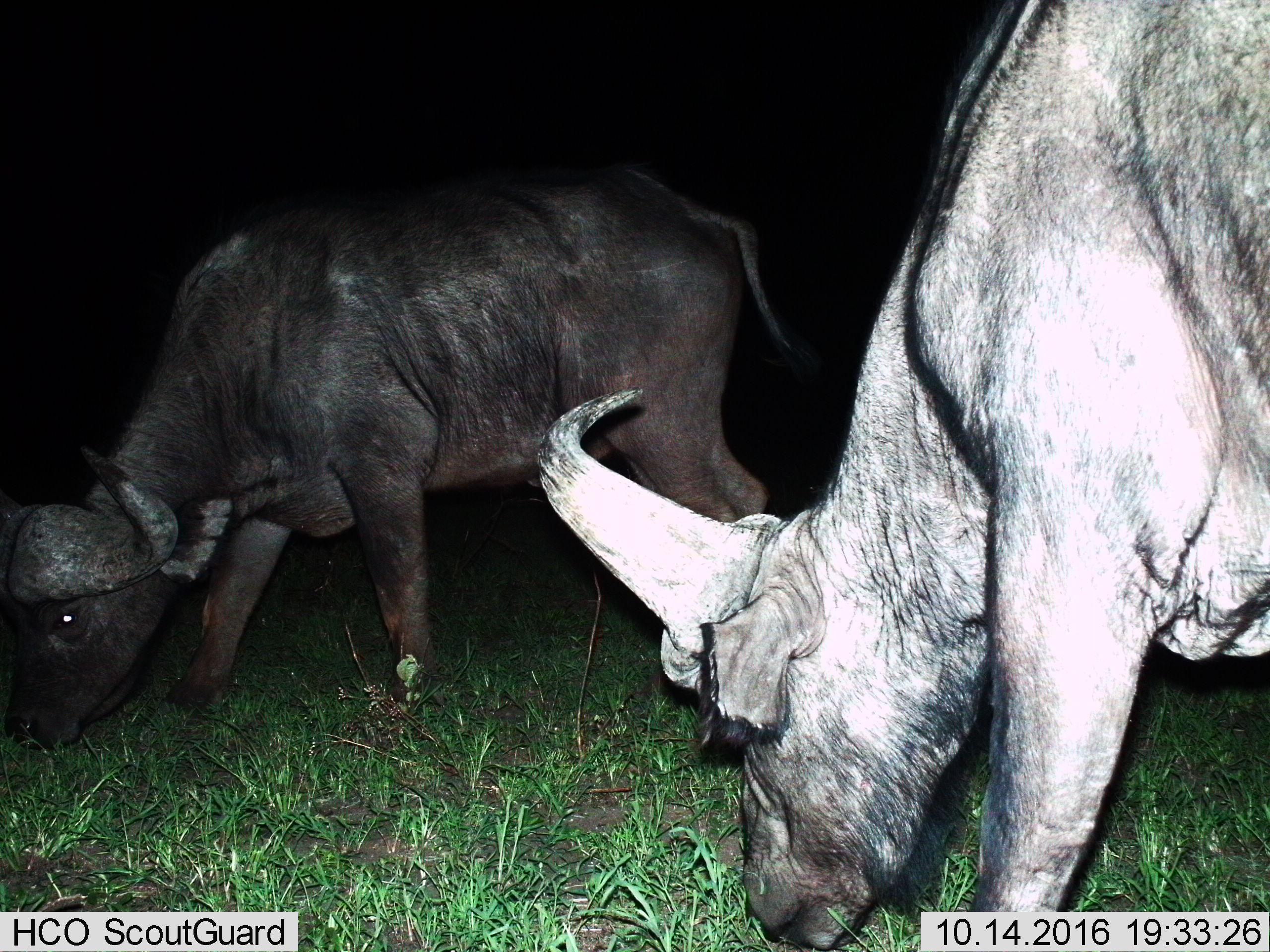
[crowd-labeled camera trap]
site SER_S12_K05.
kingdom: Animalia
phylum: Chordata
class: Mammalia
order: Artiodactyla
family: Bovidae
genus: Syncerus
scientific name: Syncerus caffer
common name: african buffalo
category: buffalo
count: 2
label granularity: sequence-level